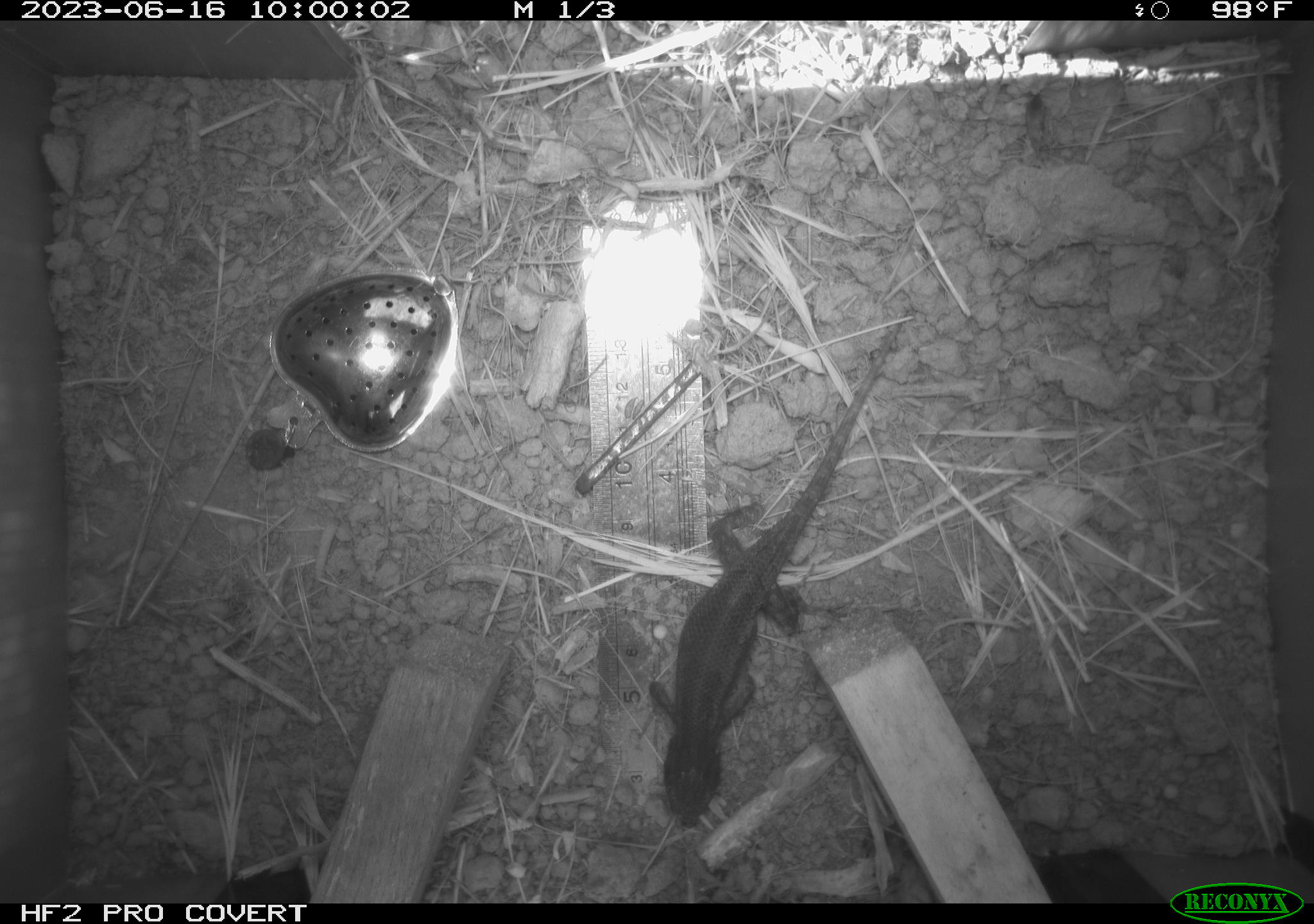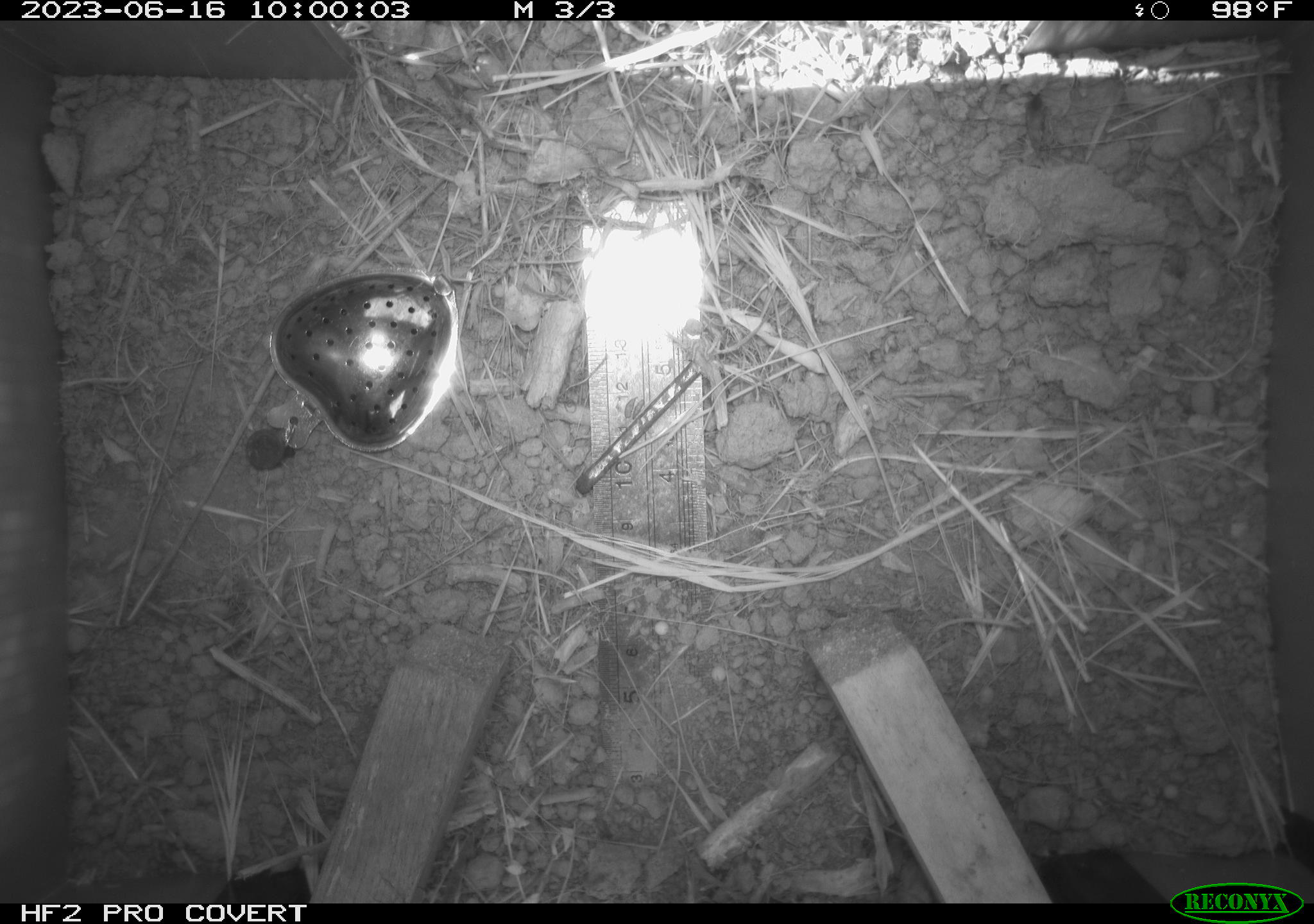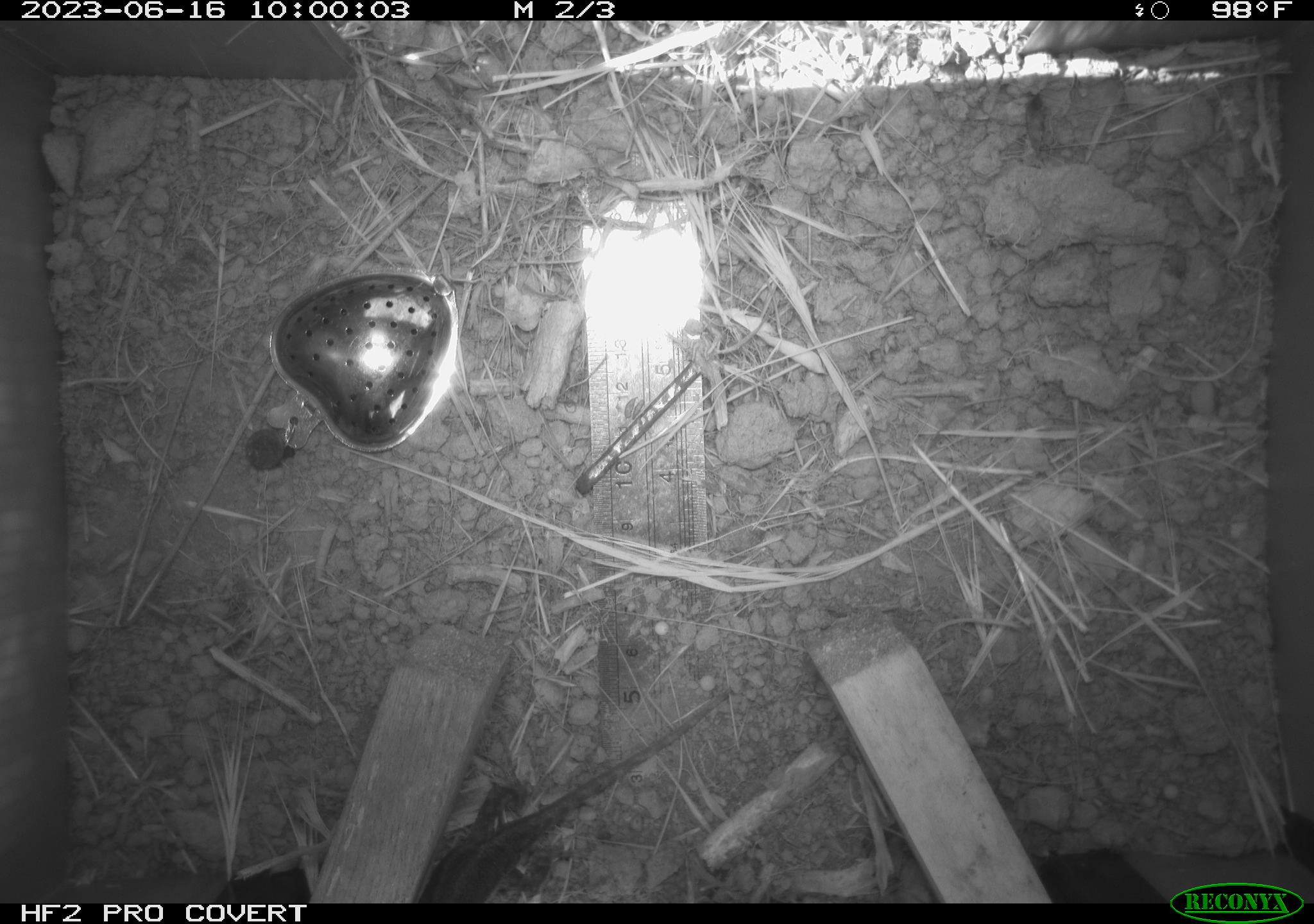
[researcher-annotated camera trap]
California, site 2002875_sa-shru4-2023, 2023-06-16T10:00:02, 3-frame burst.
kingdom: Animalia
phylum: Chordata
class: Reptilia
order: Squamata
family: Phrynosomatidae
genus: Sceloporus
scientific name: Sceloporus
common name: spiny lizards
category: sceloporus species